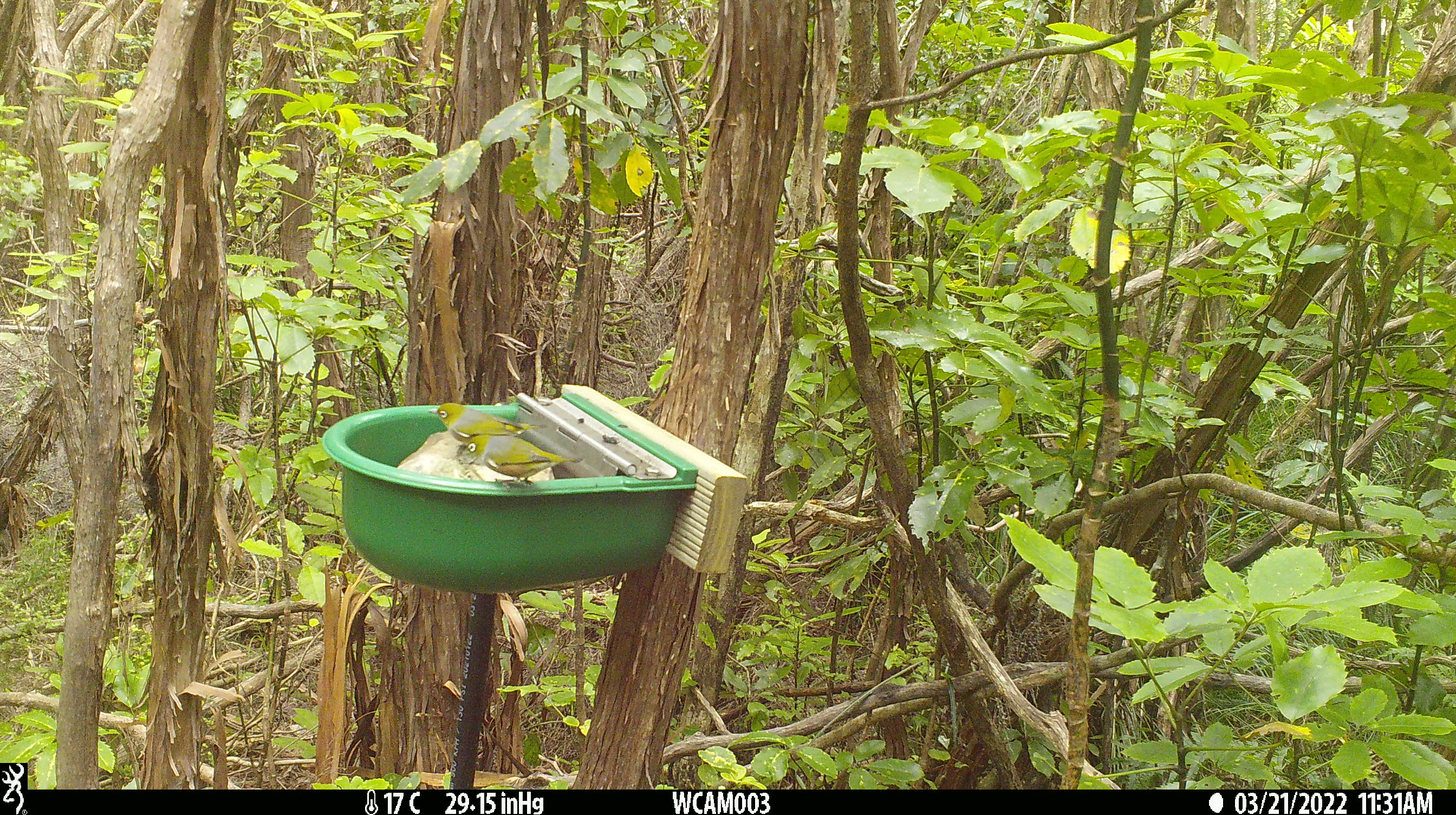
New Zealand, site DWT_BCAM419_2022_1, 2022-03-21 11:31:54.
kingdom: Animalia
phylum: Chordata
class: Aves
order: Passeriformes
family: Zosteropidae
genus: Zosterops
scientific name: Zosterops lateralis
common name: silvereye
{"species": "silvereye (Zosterops lateralis)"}